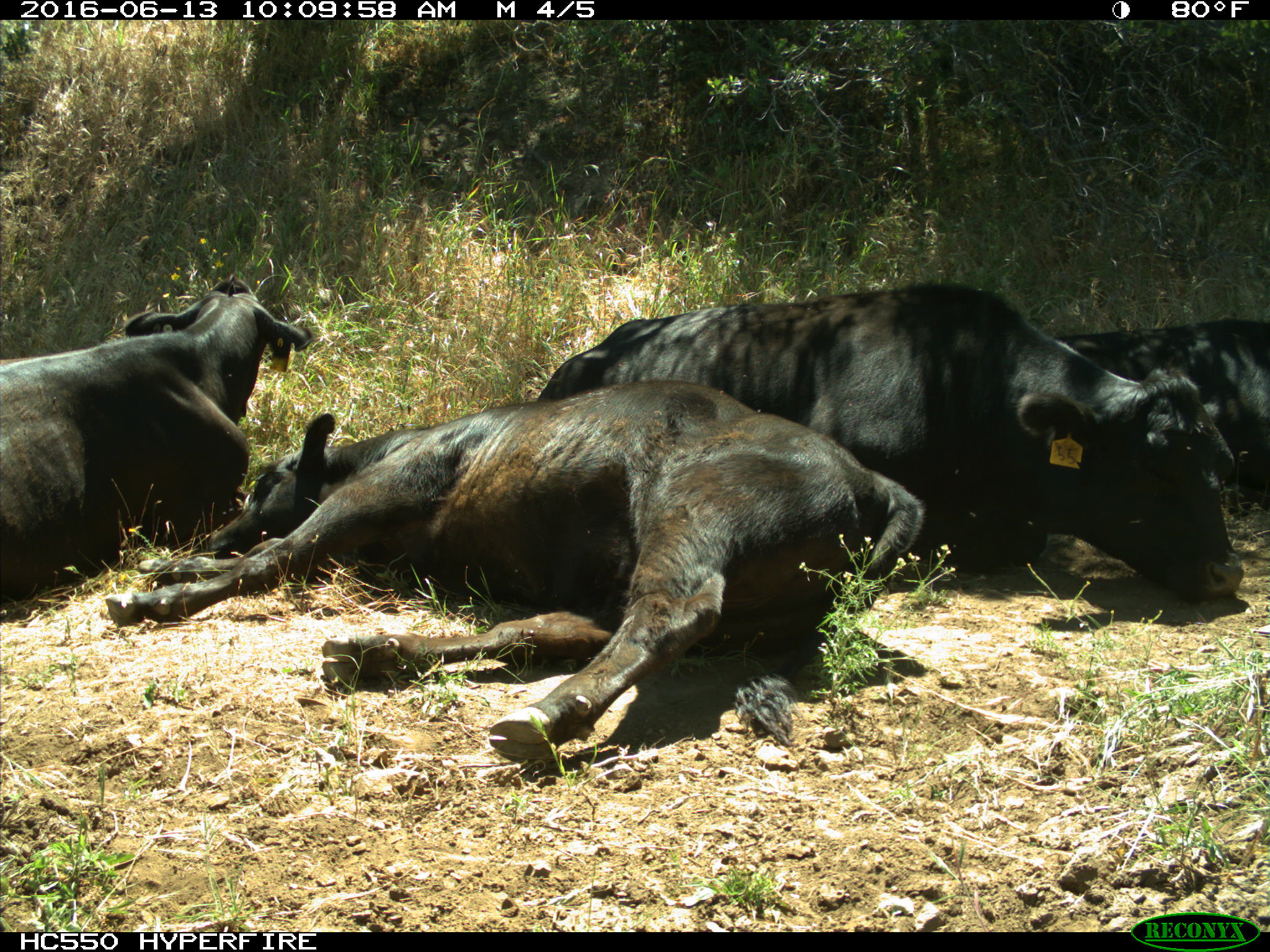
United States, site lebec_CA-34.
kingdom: Animalia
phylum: Chordata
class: Mammalia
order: Artiodactyla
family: Bovidae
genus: Bos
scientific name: Bos taurus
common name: domestic cow